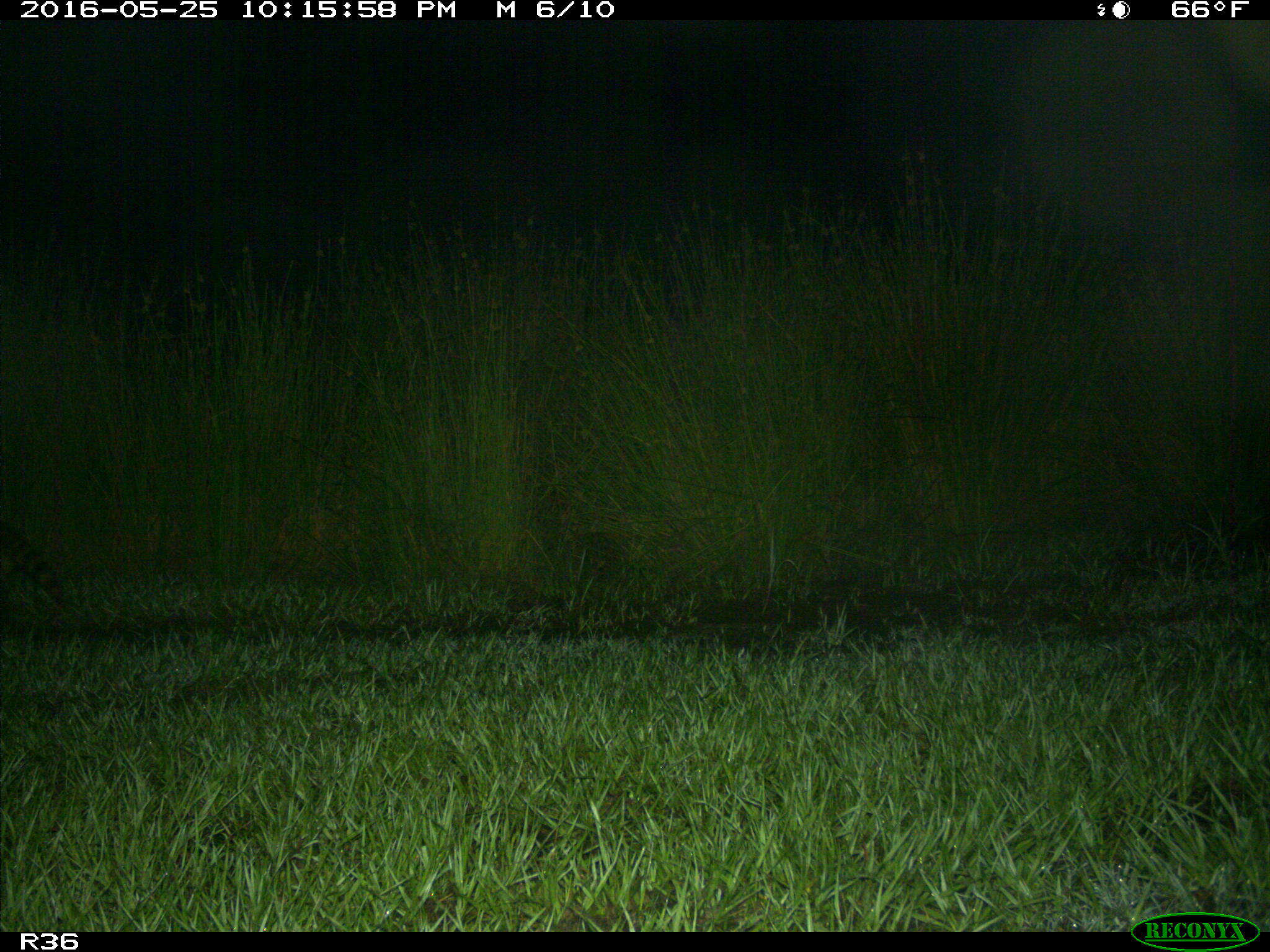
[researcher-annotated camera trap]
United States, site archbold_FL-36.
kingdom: Animalia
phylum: Chordata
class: Mammalia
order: Carnivora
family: Procyonidae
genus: Procyon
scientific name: Procyon lotor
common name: common raccoon